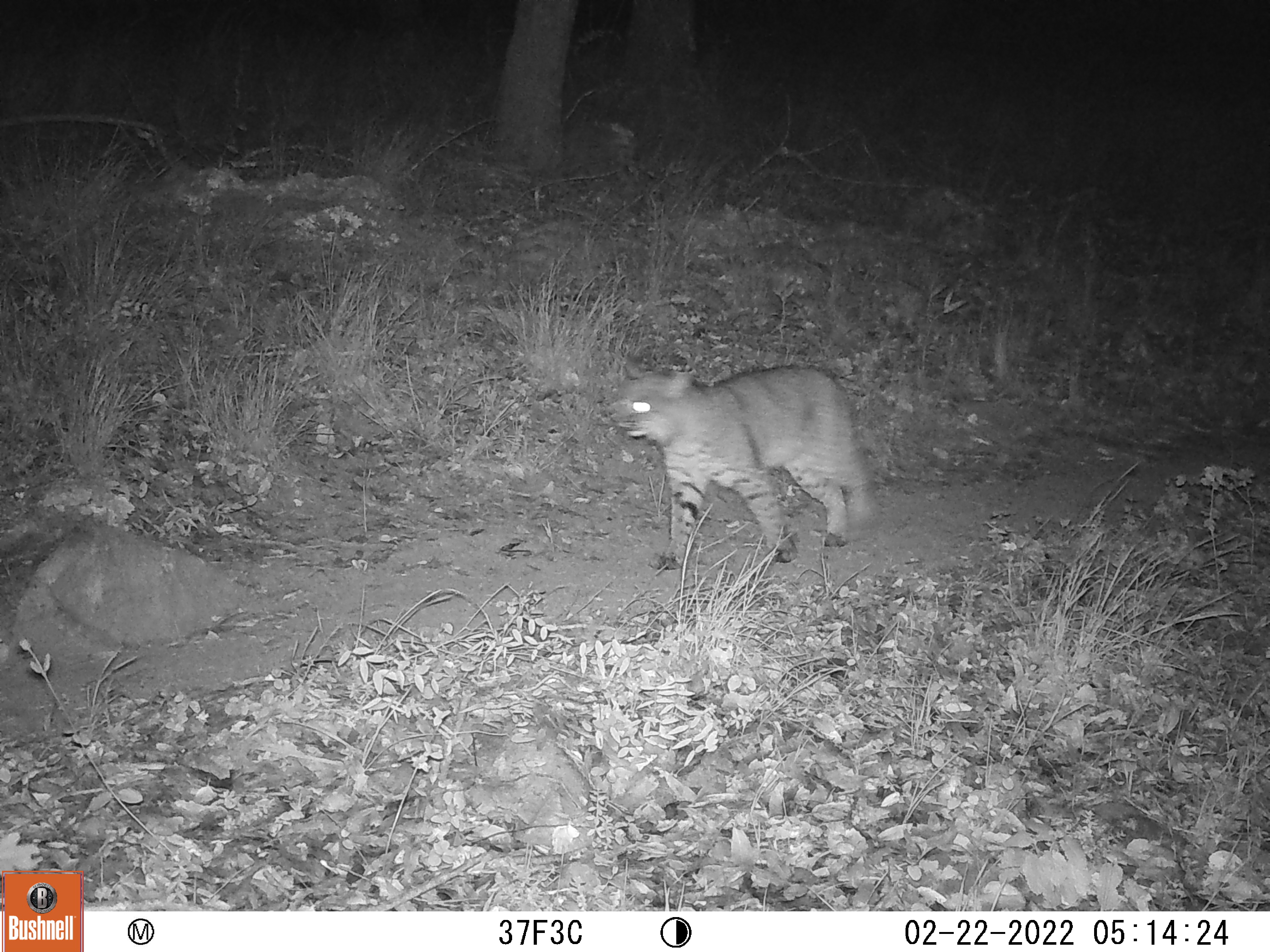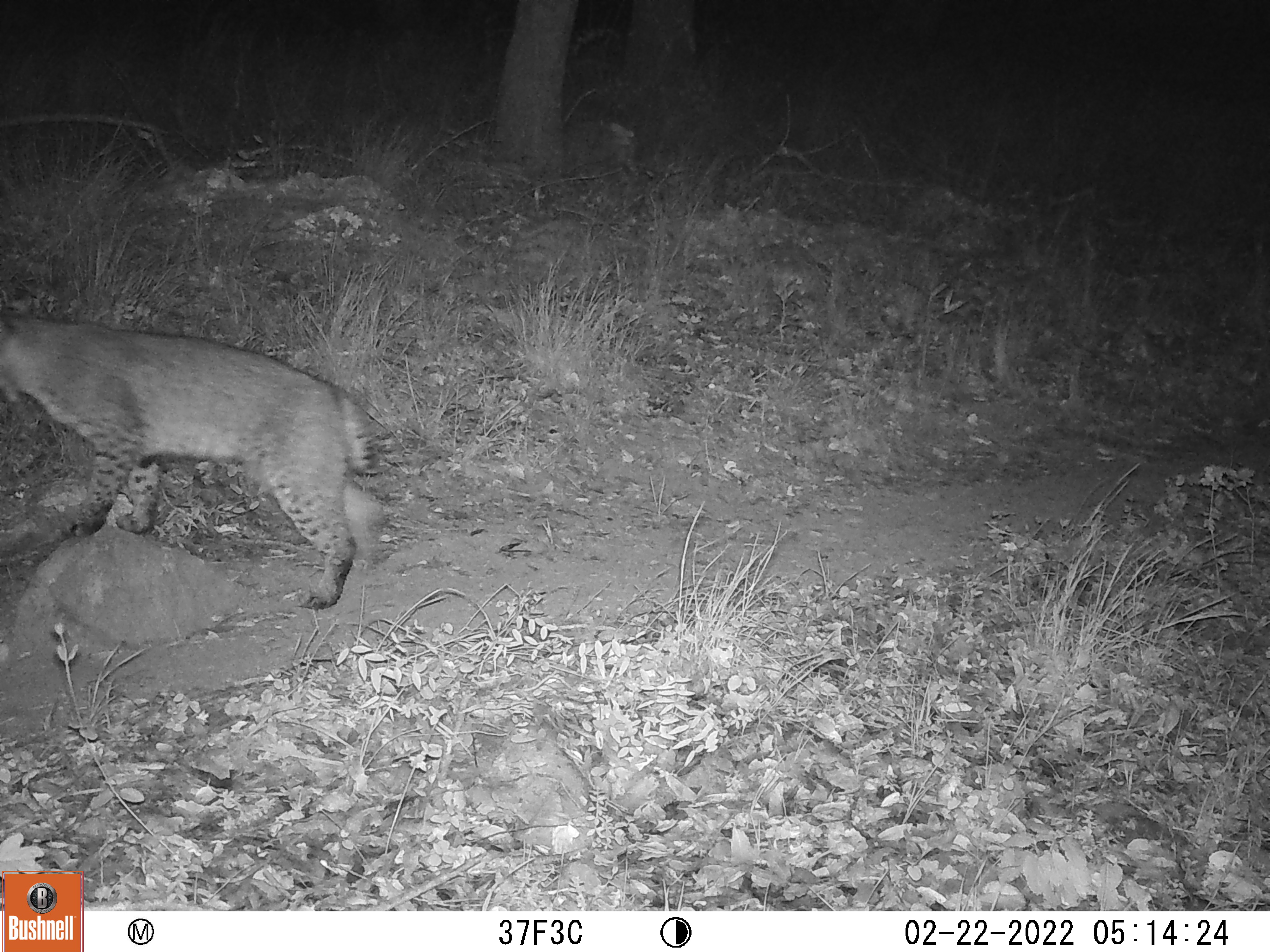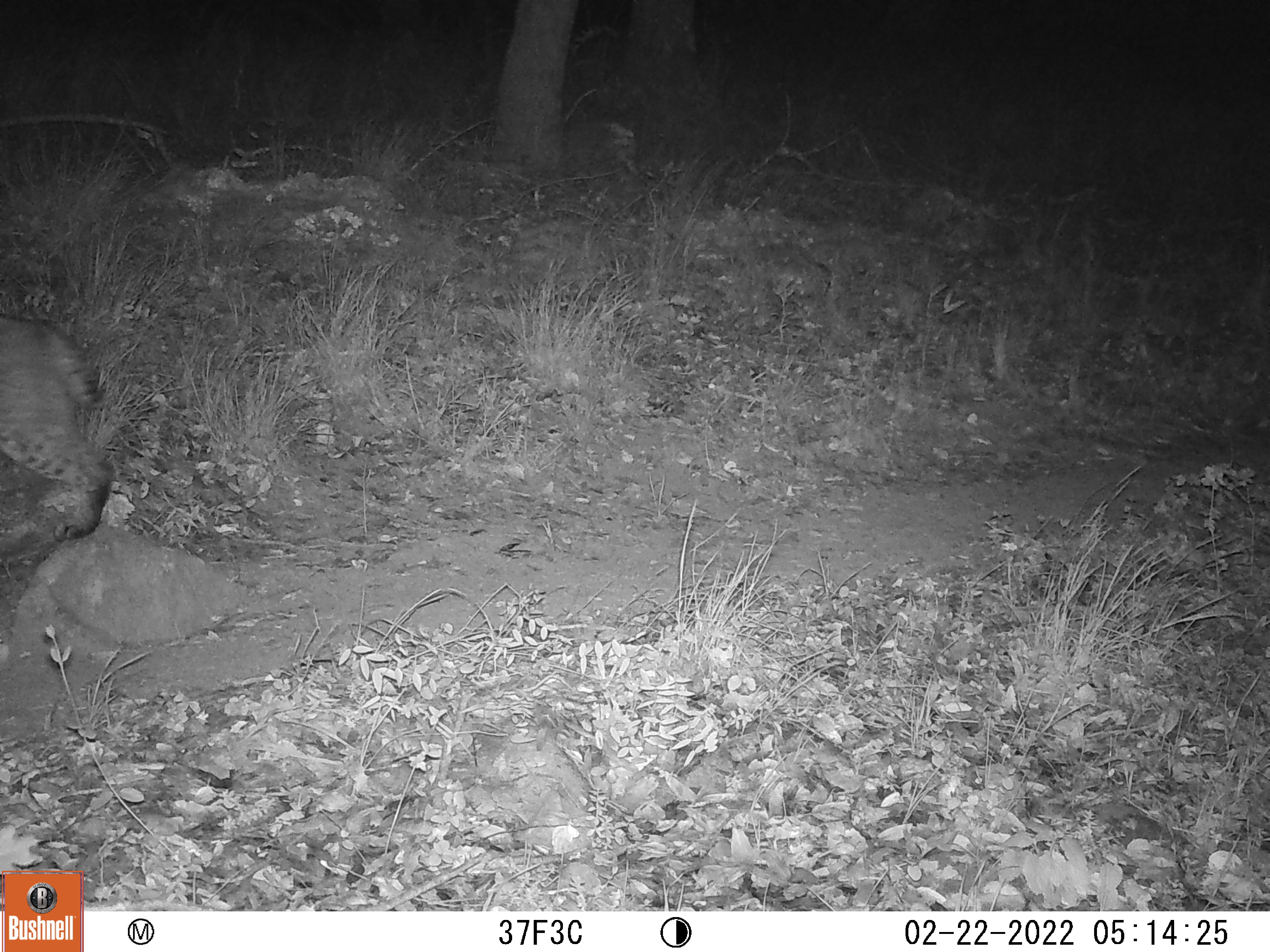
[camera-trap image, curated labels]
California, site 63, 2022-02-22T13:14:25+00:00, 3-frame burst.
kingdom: Animalia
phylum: Chordata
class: Mammalia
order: Carnivora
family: Felidae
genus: Lynx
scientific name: Lynx rufus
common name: bobcat